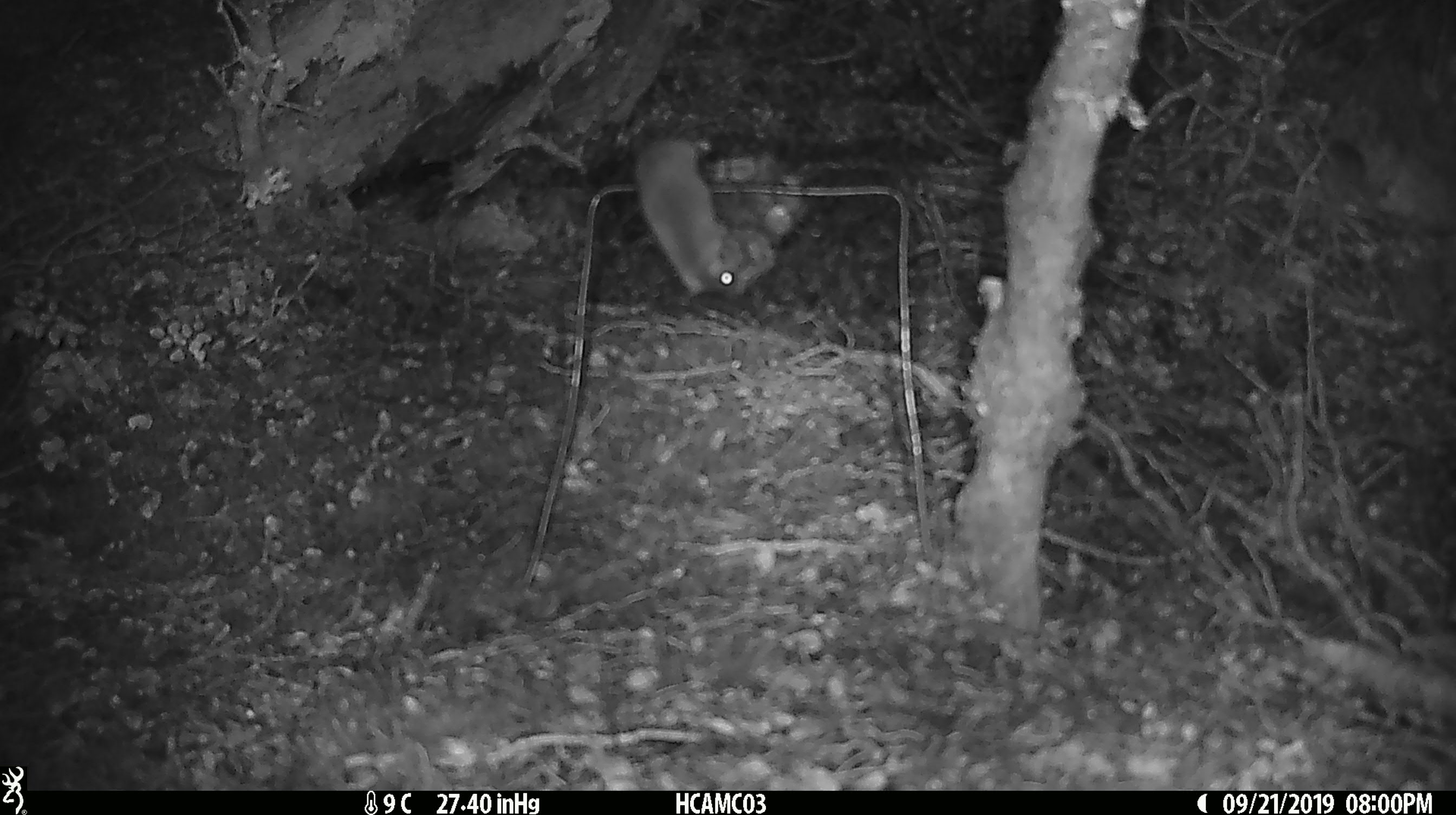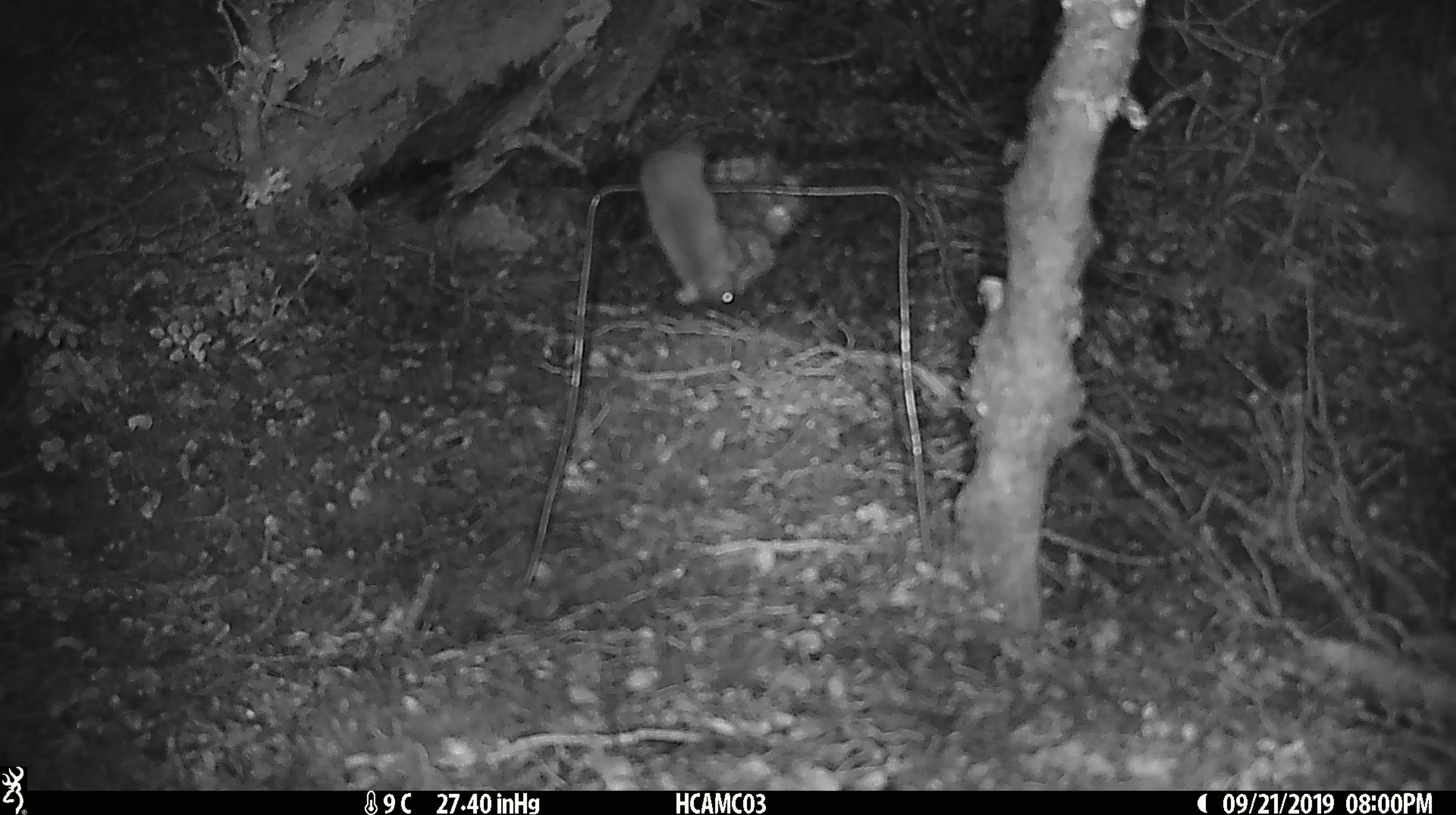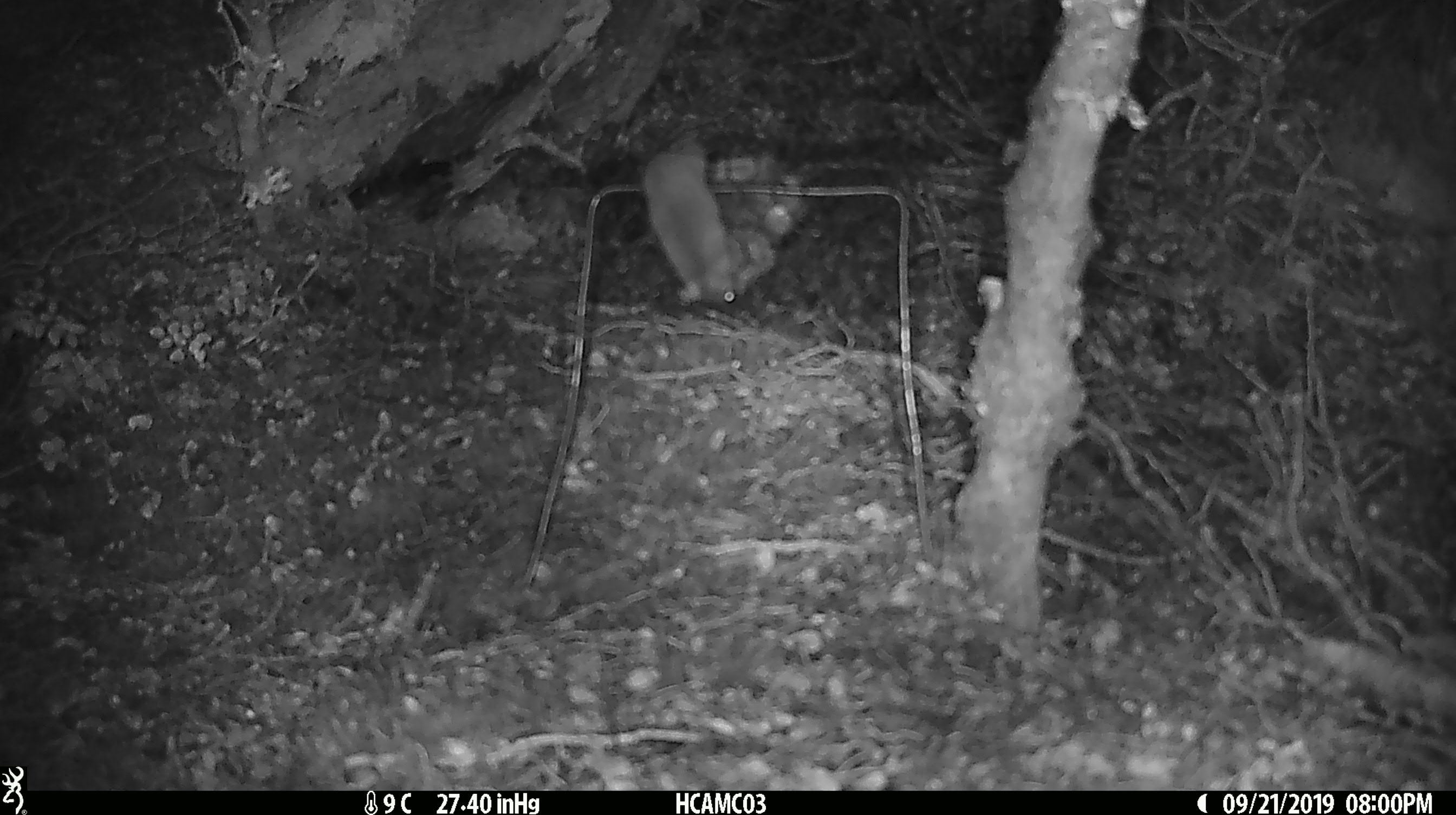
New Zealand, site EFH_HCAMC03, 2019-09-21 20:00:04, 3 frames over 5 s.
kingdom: Animalia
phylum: Chordata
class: Mammalia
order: Rodentia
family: Muridae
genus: Mus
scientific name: Mus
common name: mouse